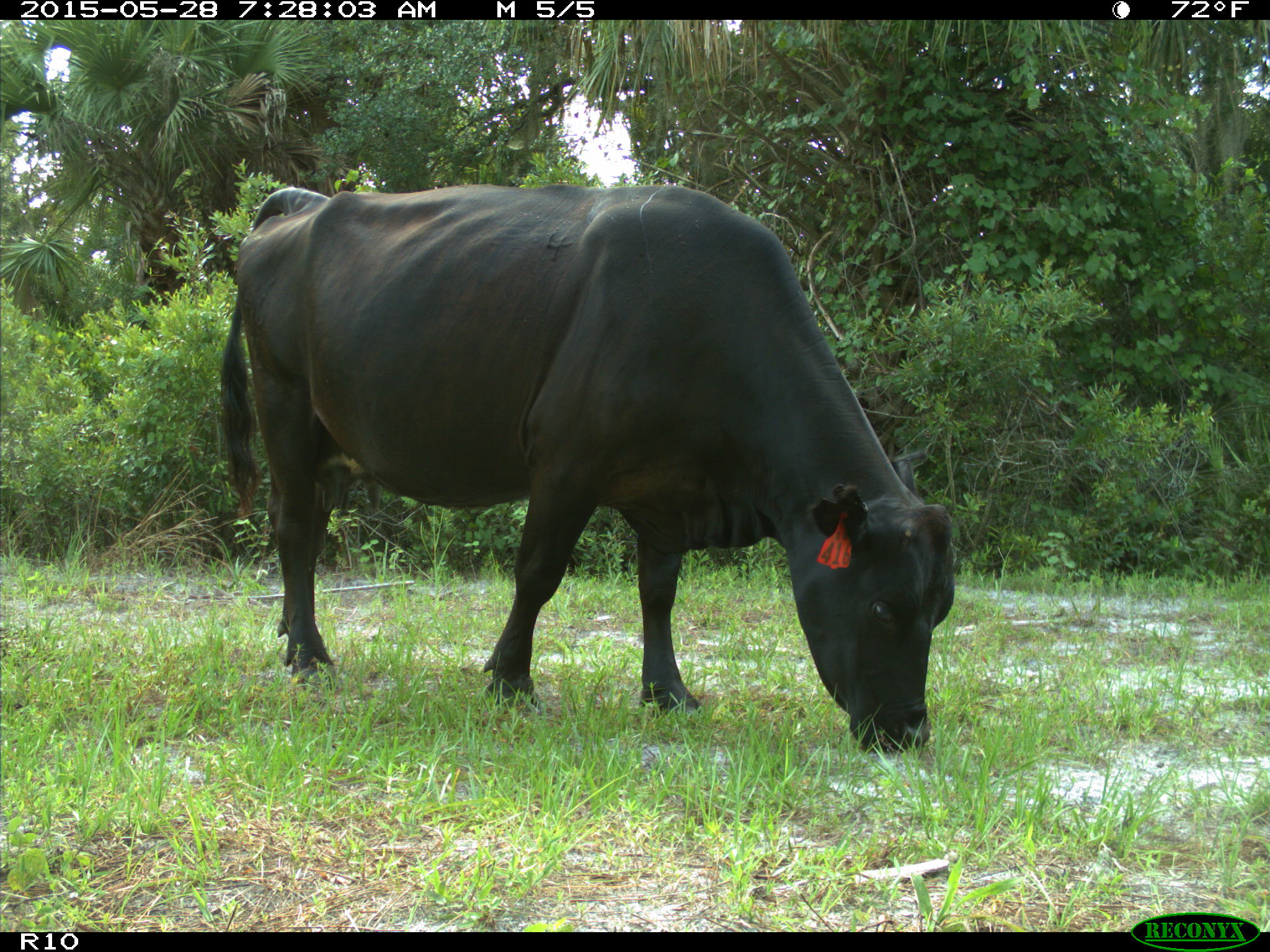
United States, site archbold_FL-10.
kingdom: Animalia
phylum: Chordata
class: Mammalia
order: Artiodactyla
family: Bovidae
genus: Bos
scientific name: Bos taurus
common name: domestic cow